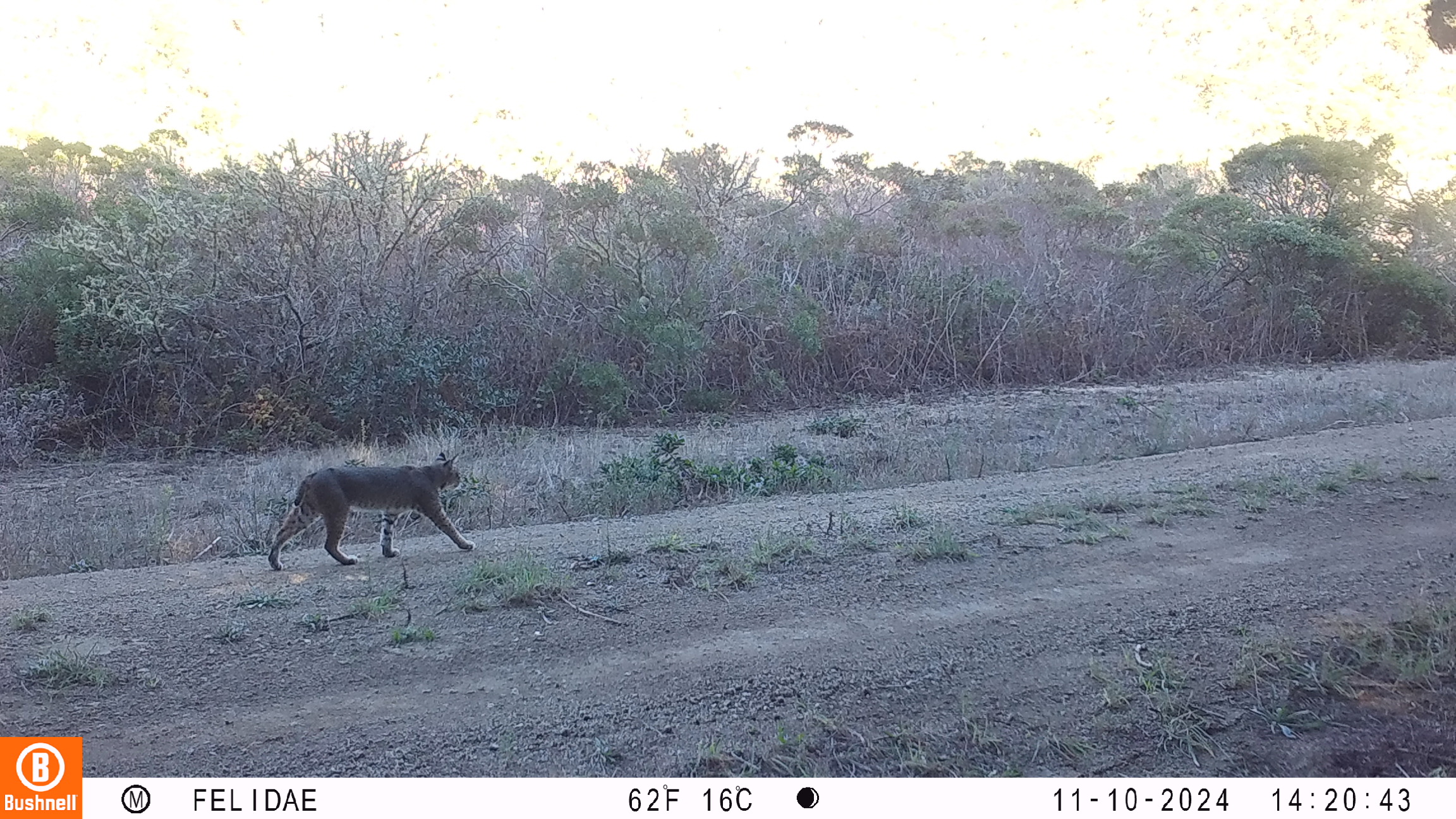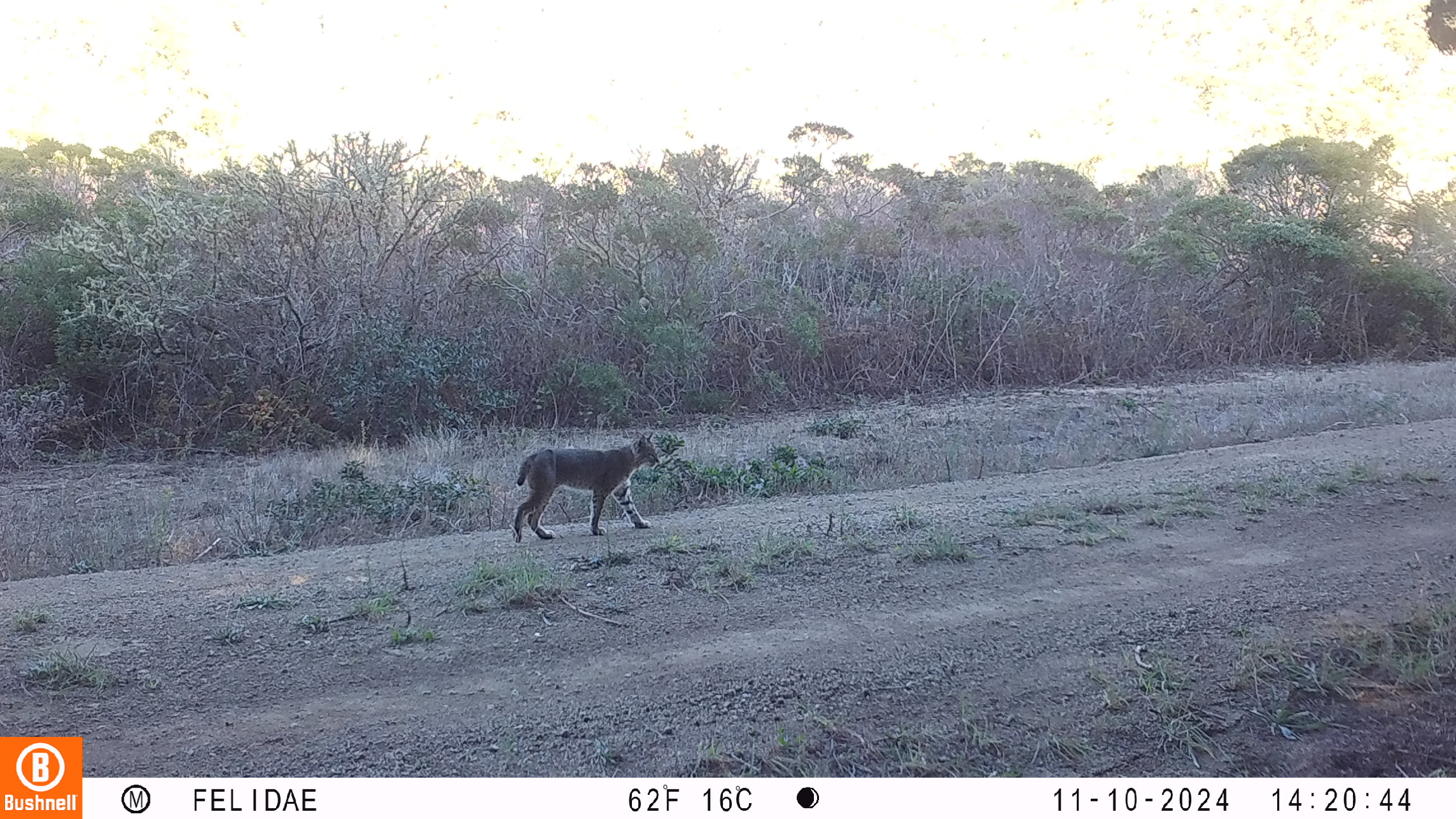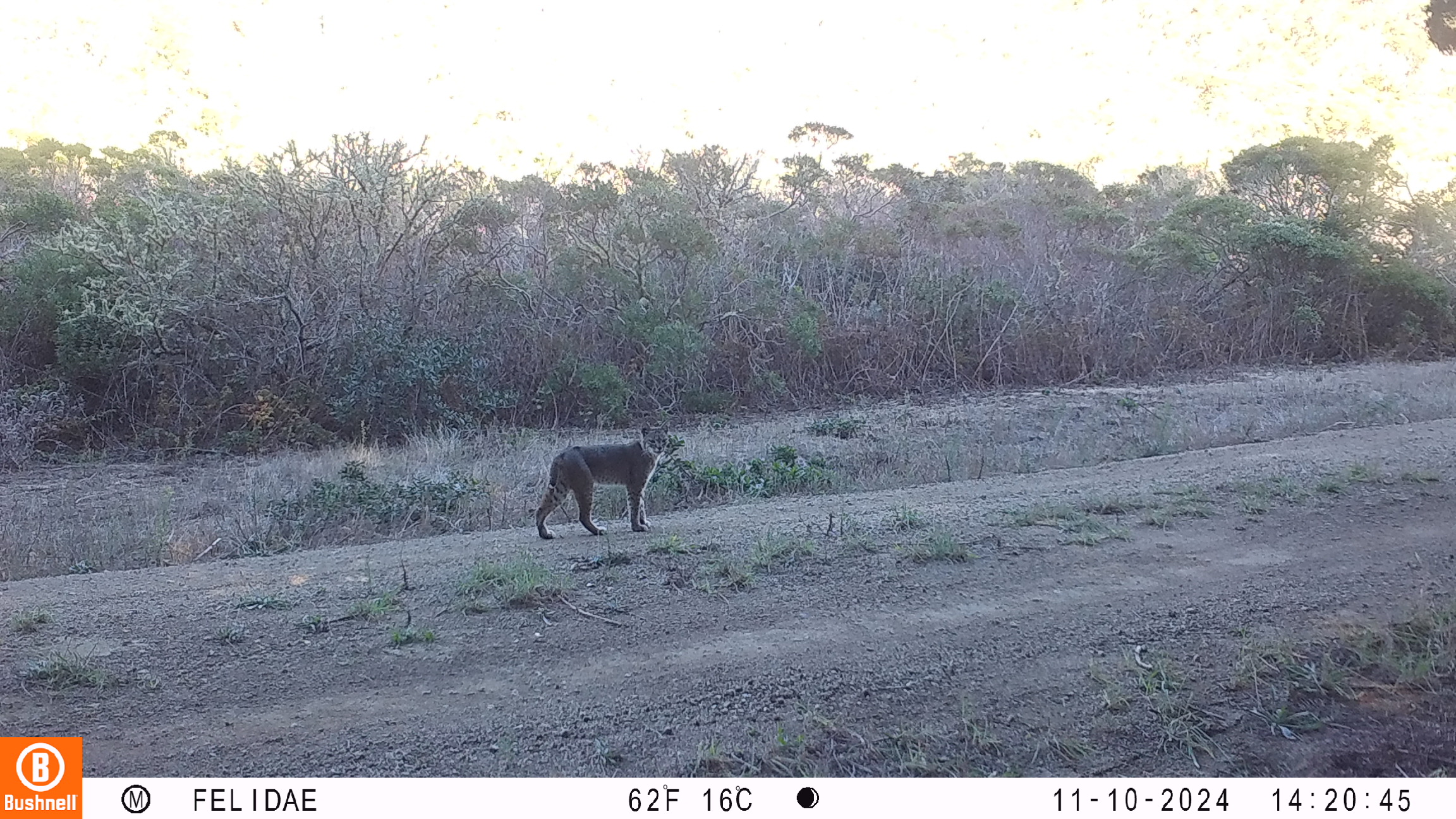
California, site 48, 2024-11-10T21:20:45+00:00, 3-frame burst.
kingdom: Animalia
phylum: Chordata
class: Mammalia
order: Carnivora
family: Felidae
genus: Lynx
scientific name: Lynx rufus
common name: bobcat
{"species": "bobcat (Lynx rufus)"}